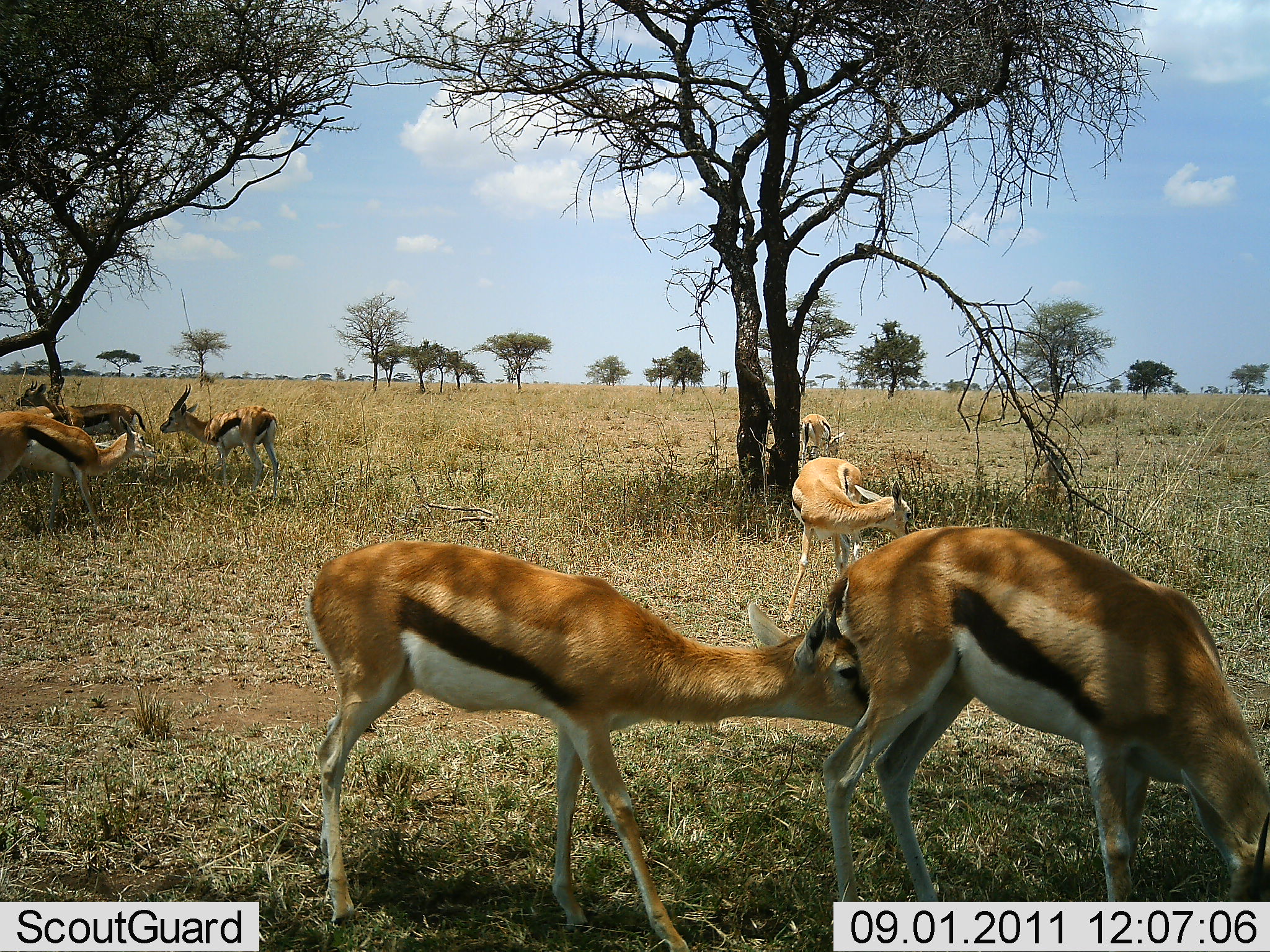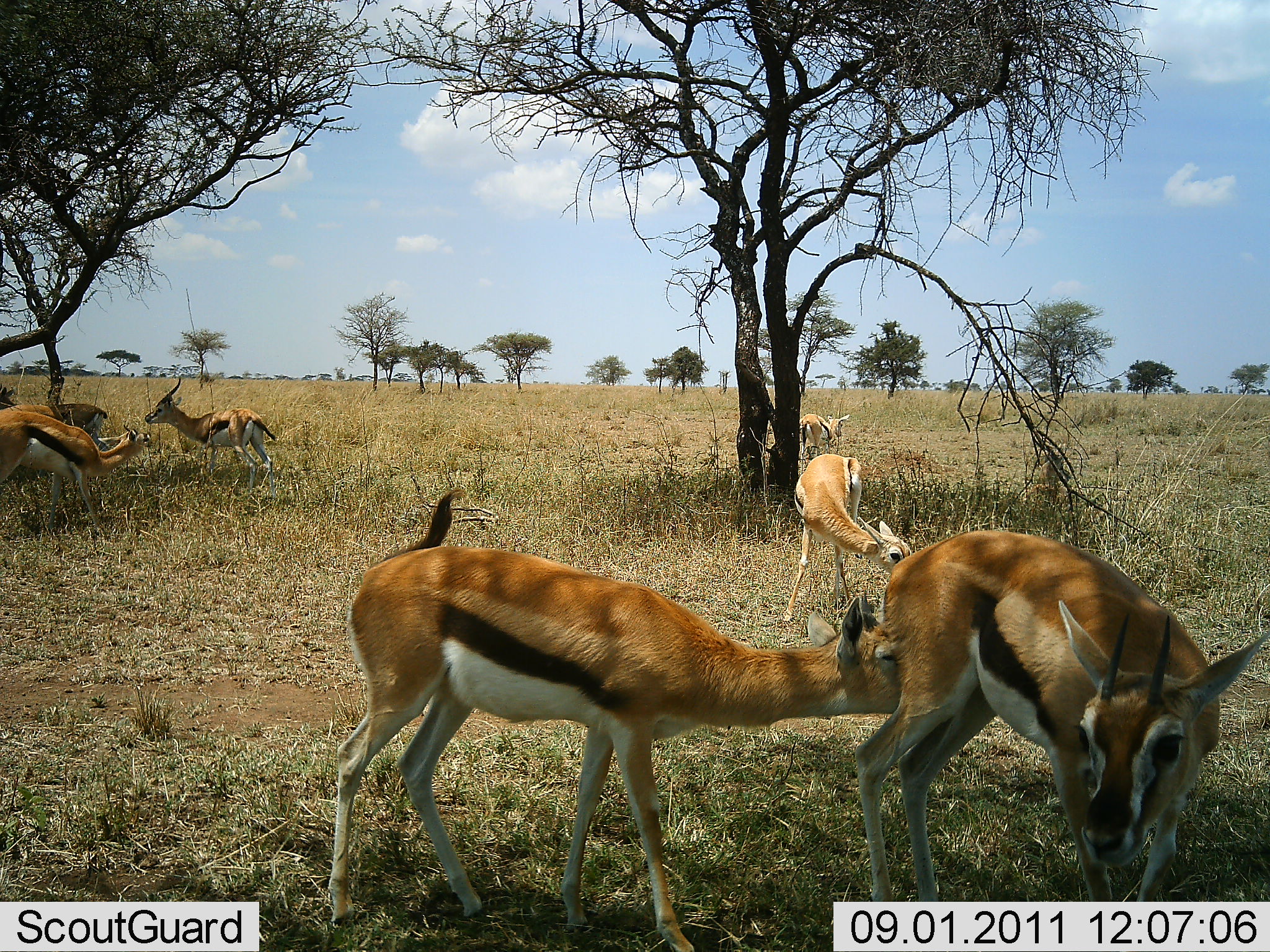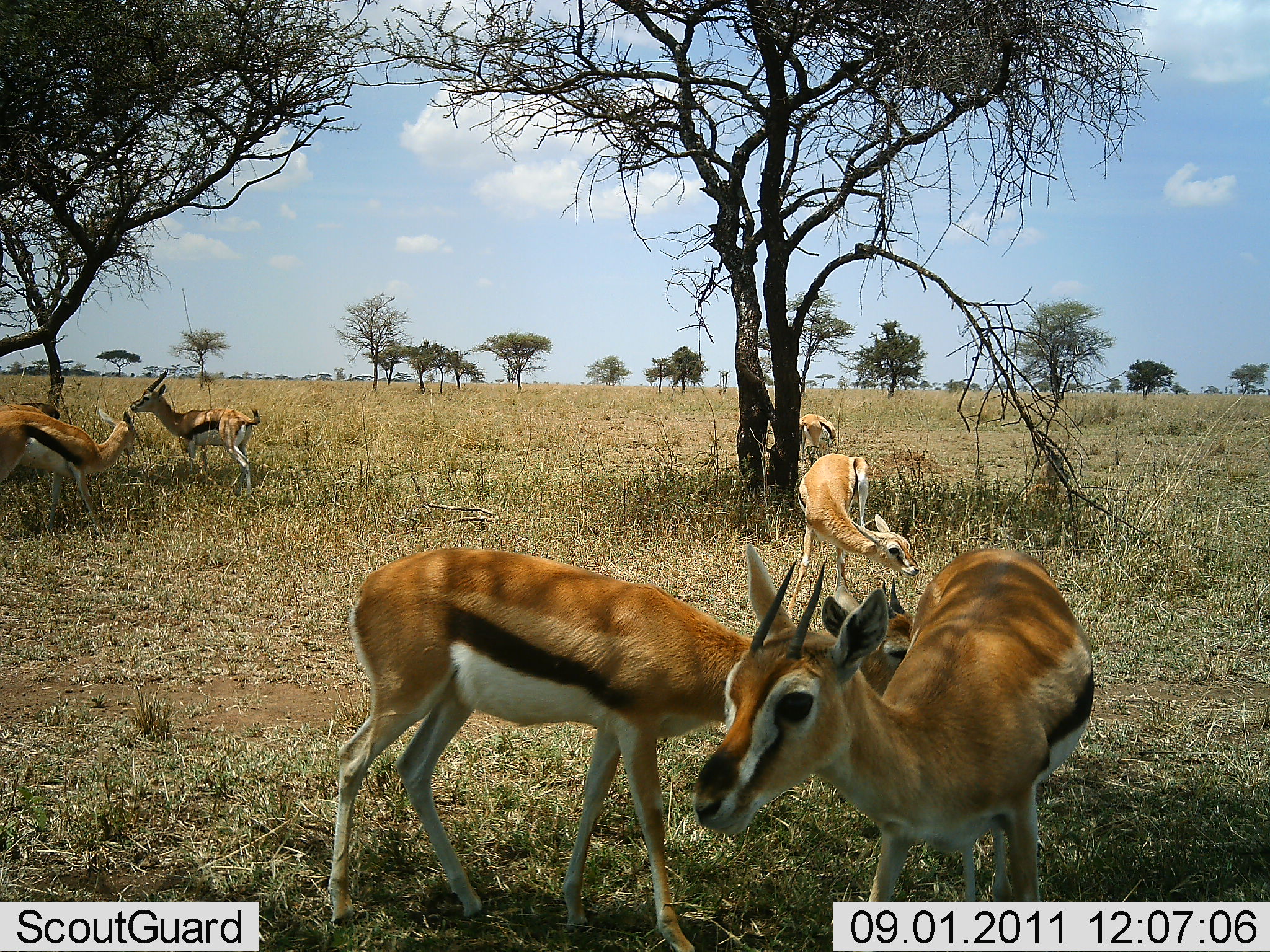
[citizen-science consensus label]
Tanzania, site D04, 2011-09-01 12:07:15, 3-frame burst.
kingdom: Animalia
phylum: Chordata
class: Mammalia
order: Artiodactyla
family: Bovidae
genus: Eudorcas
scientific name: Eudorcas thomsonii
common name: thomson's gazelle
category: gazellethomsons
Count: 7.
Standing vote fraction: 50%.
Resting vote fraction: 0%.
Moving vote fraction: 57%.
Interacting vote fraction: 79%.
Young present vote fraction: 21%.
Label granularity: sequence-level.